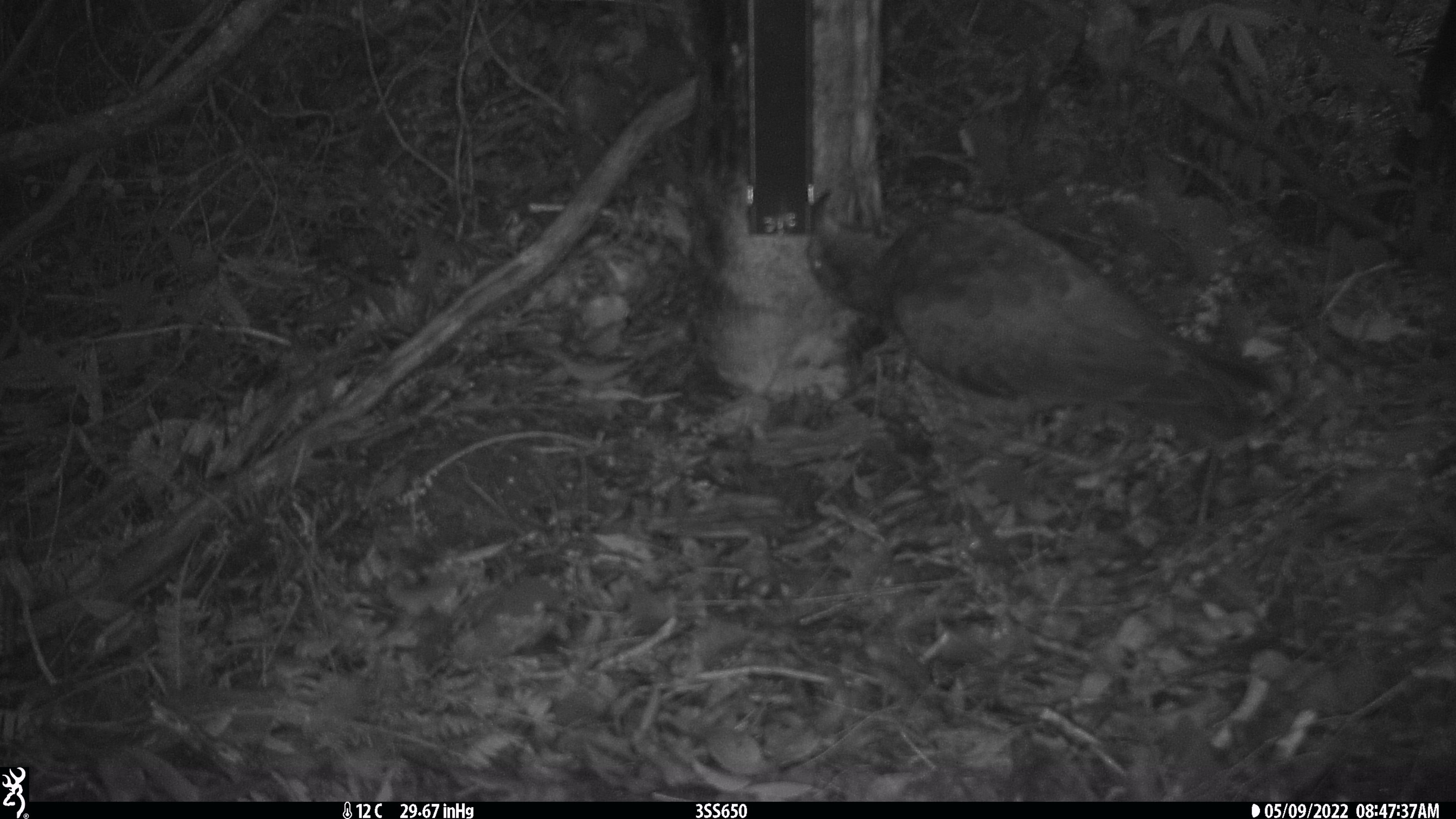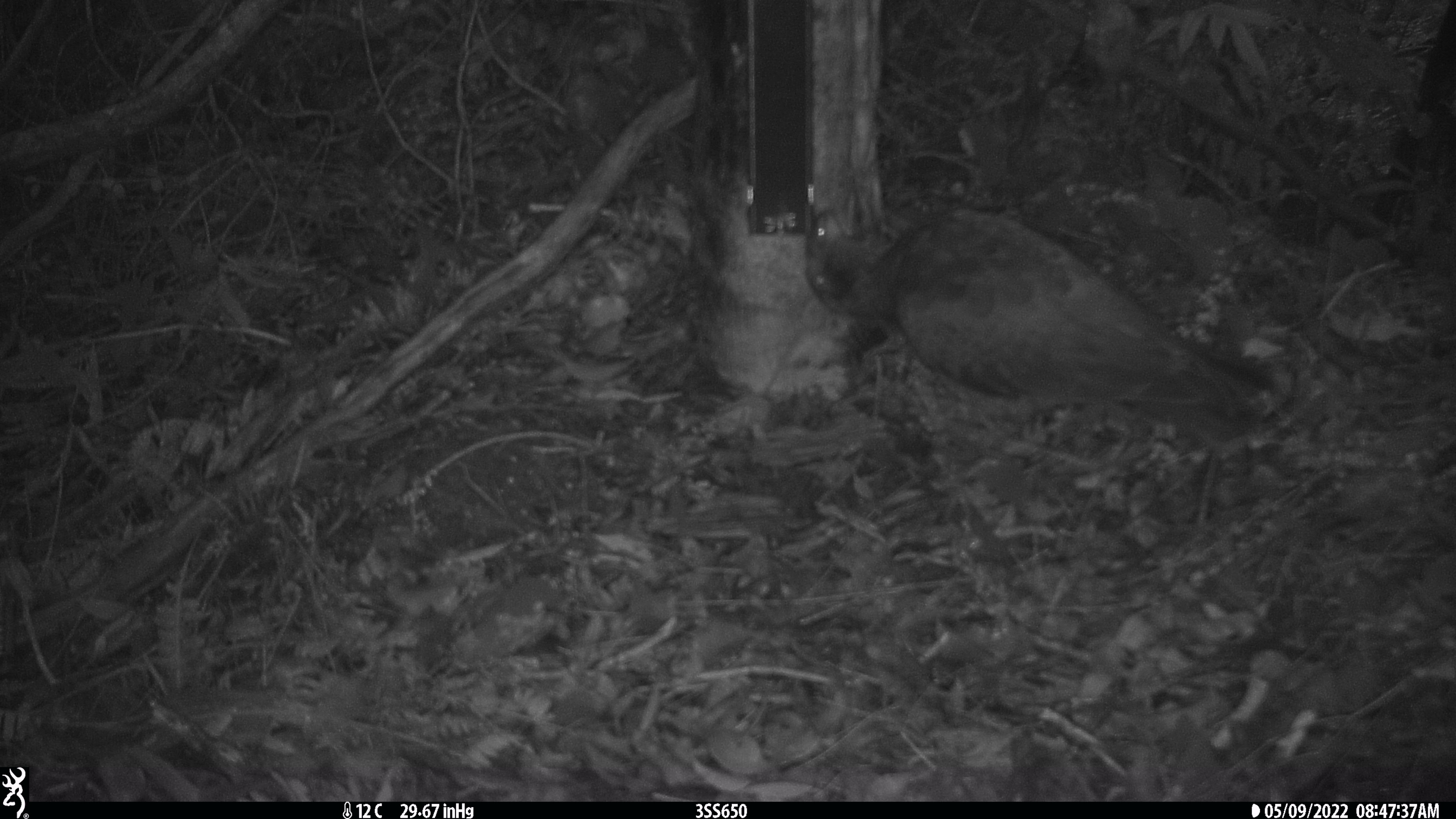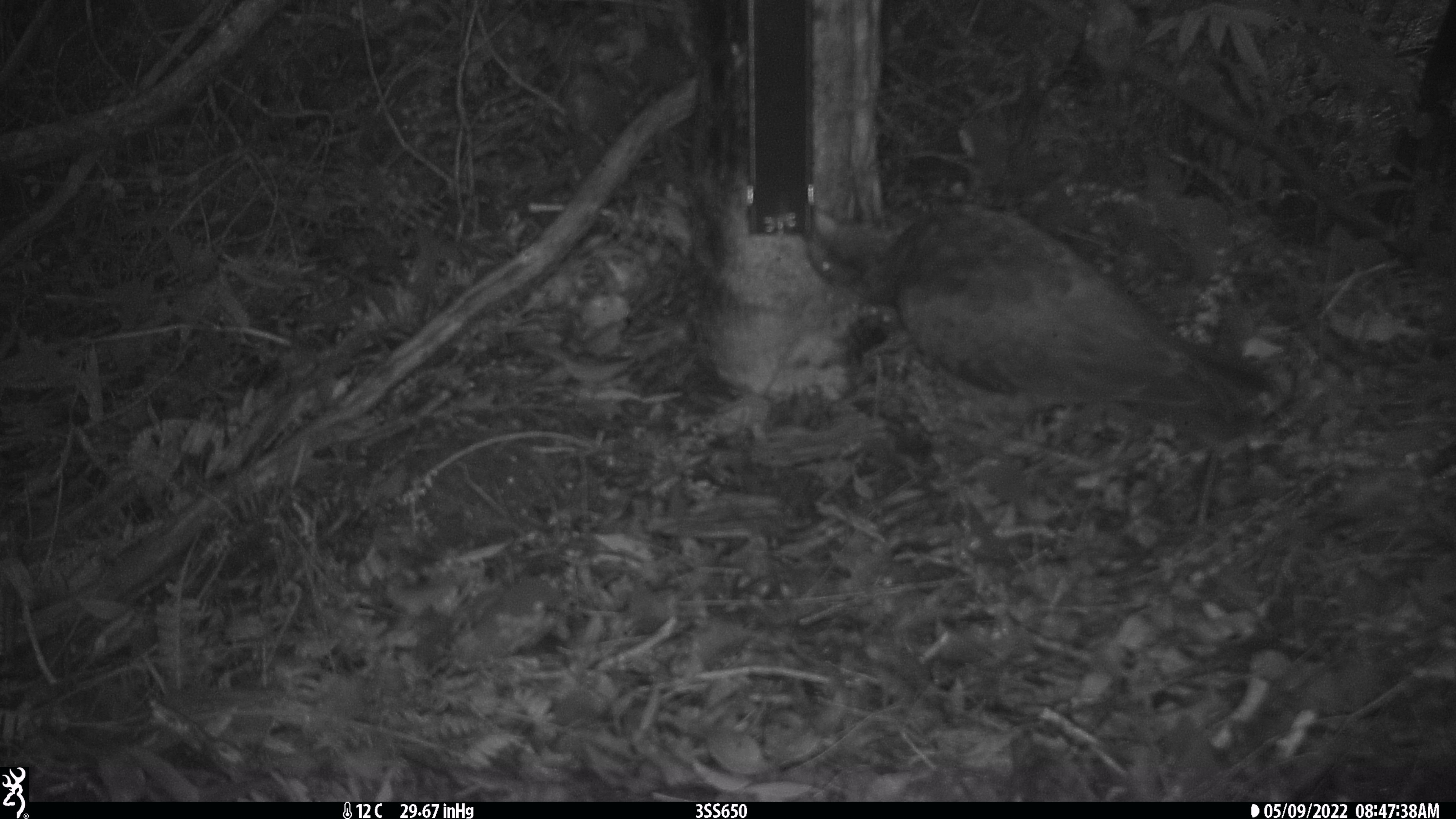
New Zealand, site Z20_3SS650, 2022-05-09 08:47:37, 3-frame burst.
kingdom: Animalia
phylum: Chordata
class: Aves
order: Psittaciformes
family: Strigopidae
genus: Nestor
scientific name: Nestor notabilis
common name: kea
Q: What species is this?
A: Kea (Nestor notabilis).